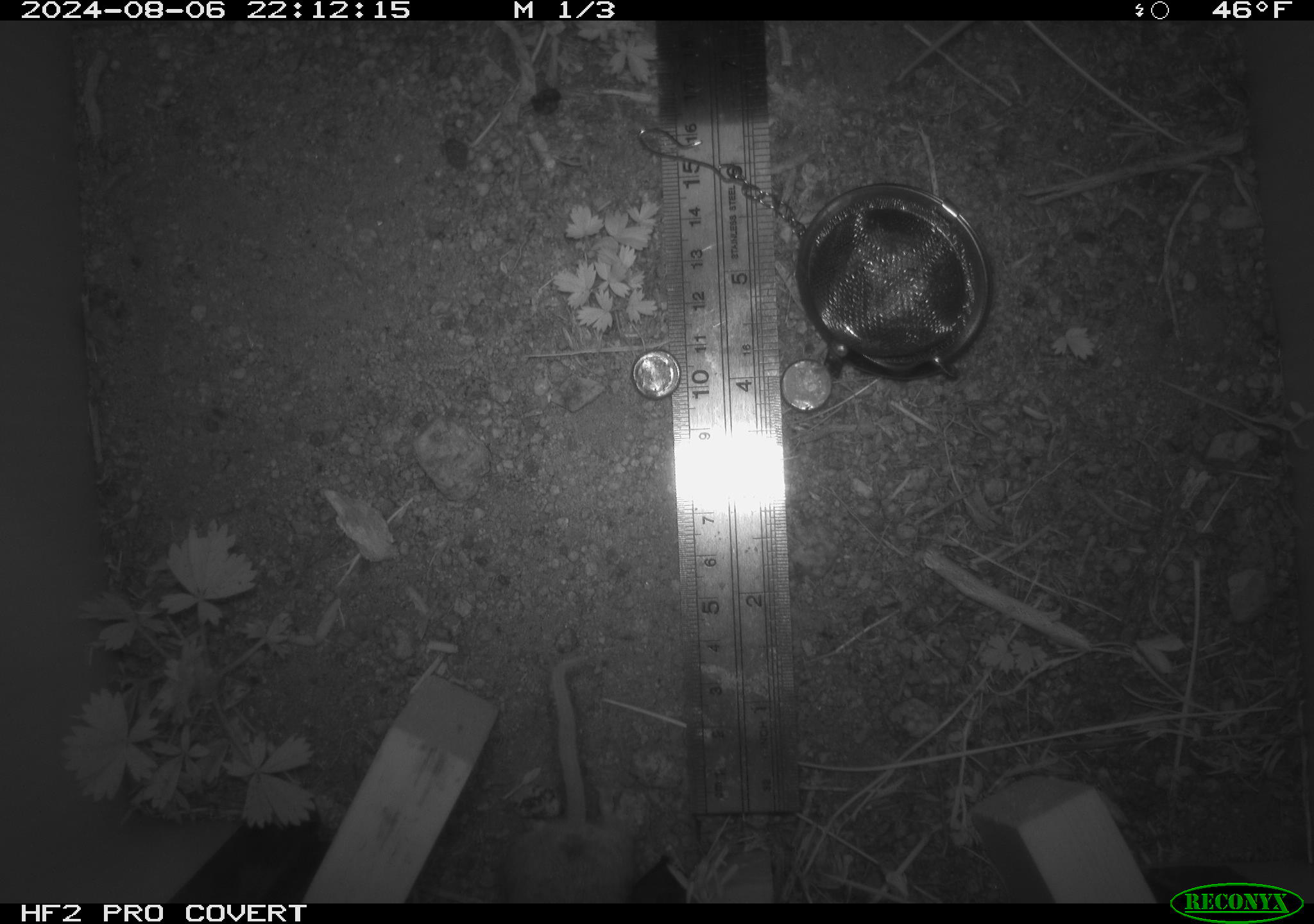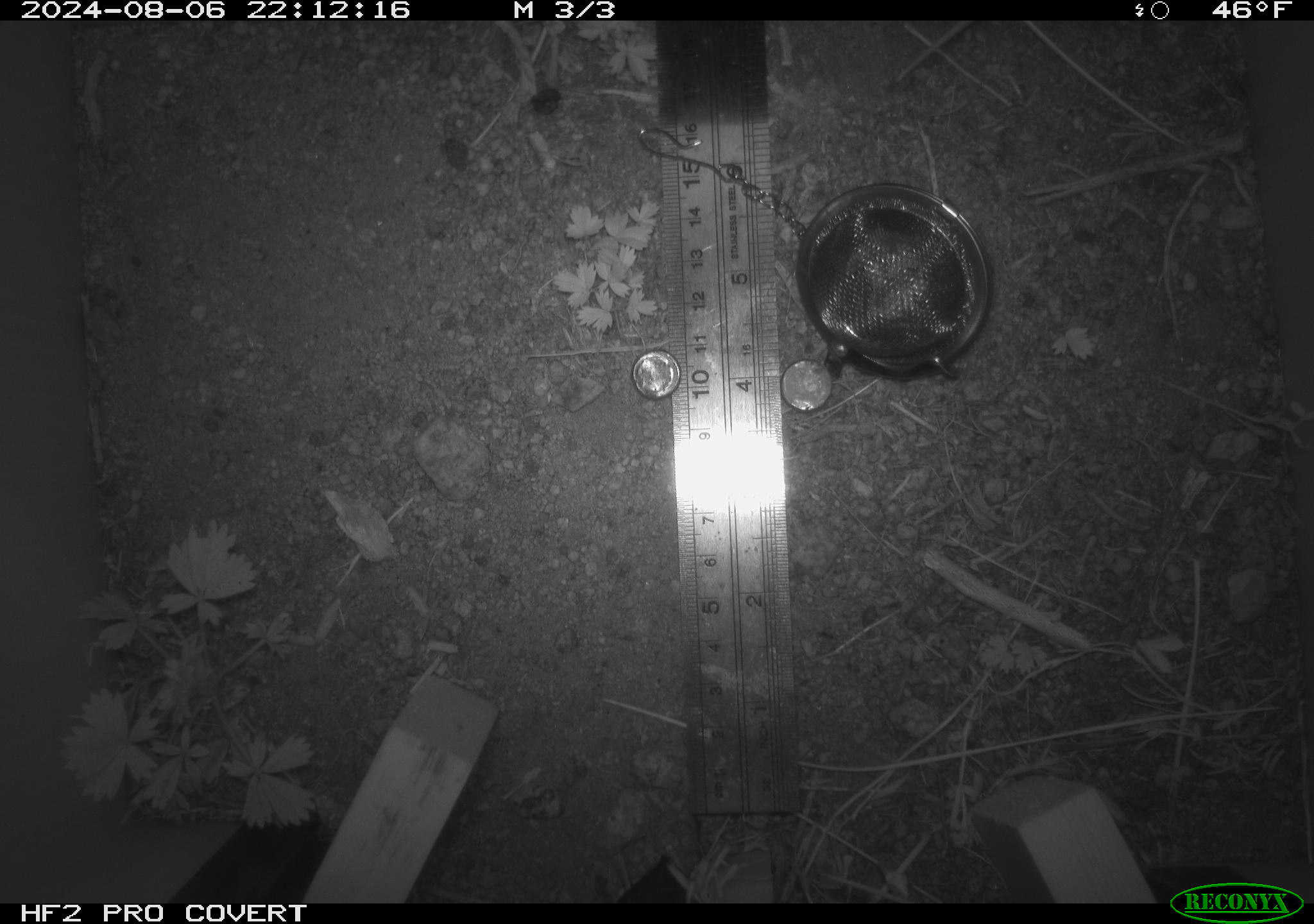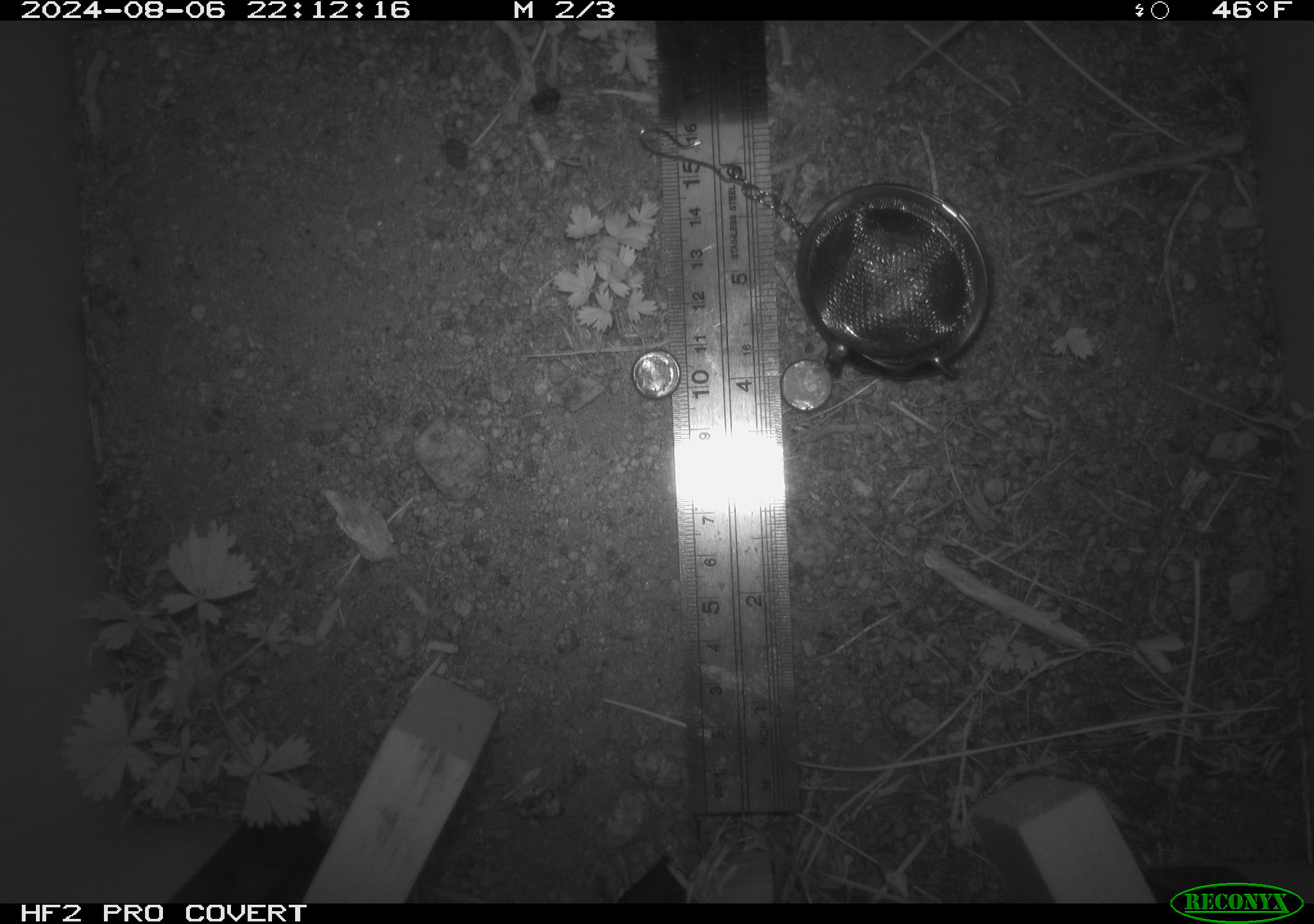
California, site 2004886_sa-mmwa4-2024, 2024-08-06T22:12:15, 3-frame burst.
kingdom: Animalia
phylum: Chordata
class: Mammalia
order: Rodentia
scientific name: Rodentia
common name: mouse species